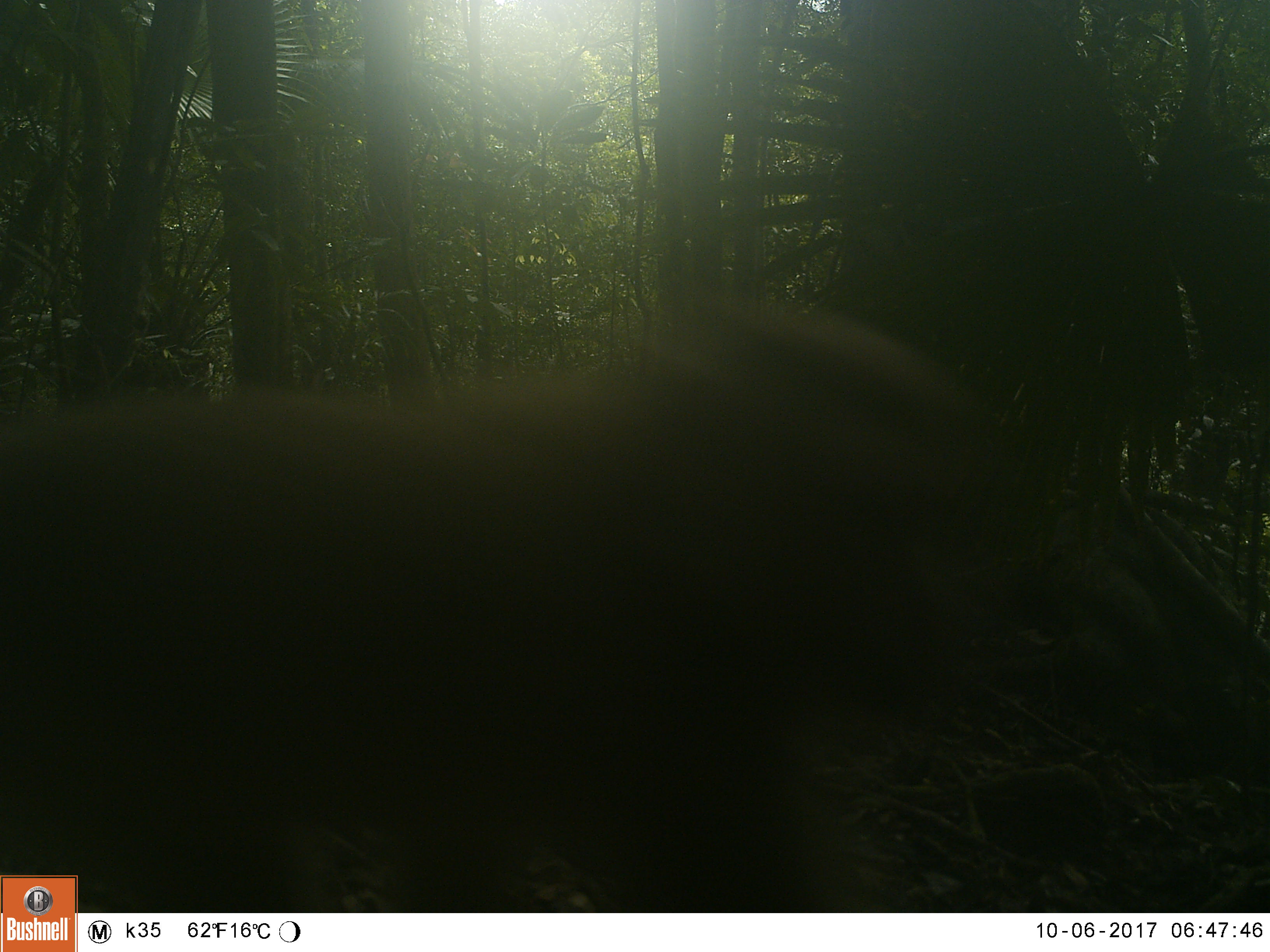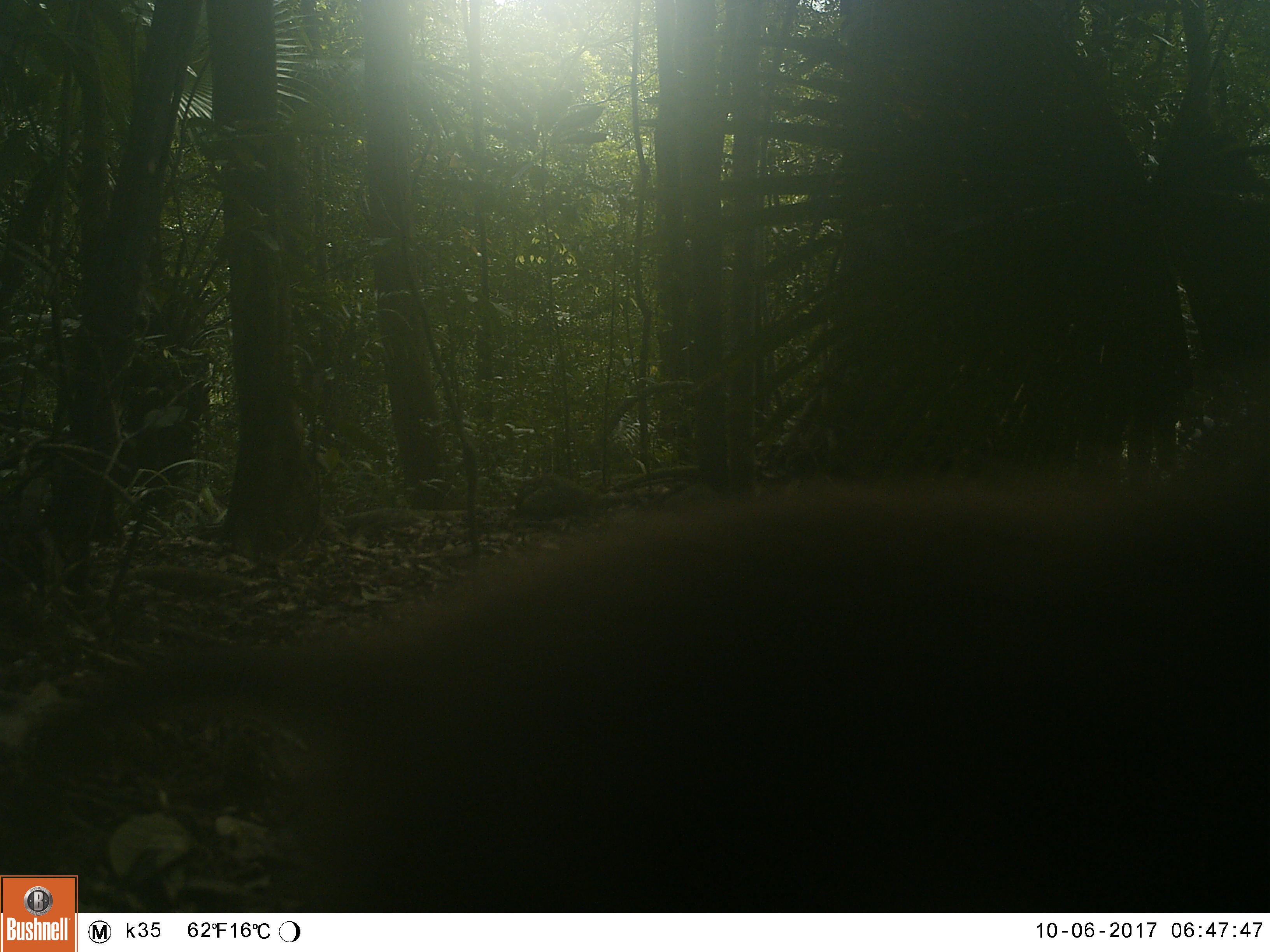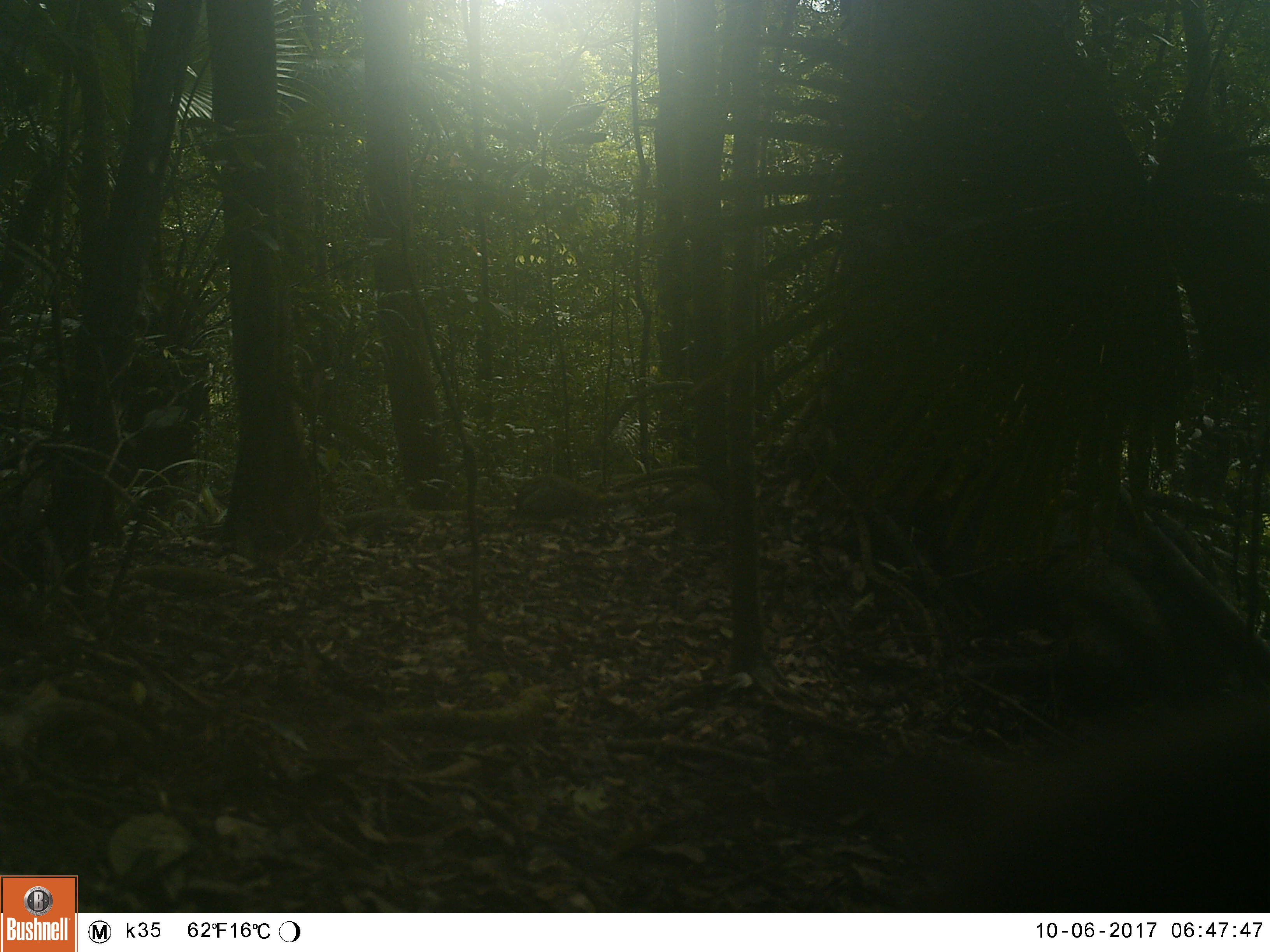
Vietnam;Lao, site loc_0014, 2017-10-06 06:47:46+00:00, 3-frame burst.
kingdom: Animalia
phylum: Chordata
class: Mammalia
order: Primates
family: Cercopithecidae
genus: Macaca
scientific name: Macaca nemestrina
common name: pig-tailed macaque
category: pig tailed macaque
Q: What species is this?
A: Pig tailed macaque (pig-tailed macaque) (Macaca nemestrina).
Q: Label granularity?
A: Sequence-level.